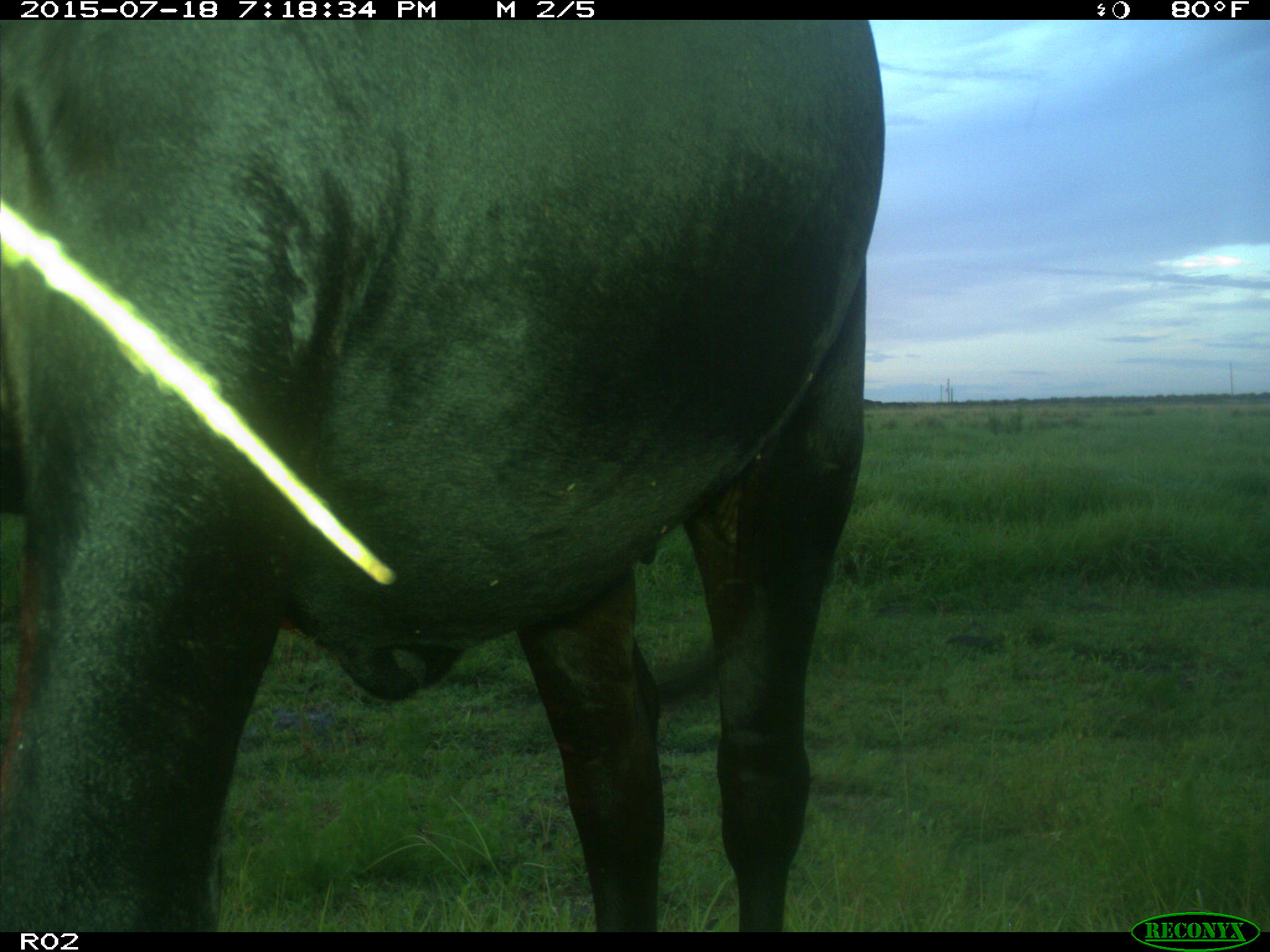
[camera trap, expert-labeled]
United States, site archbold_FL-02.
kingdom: Animalia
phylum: Chordata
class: Mammalia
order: Artiodactyla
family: Bovidae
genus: Bos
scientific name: Bos taurus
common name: domestic cow